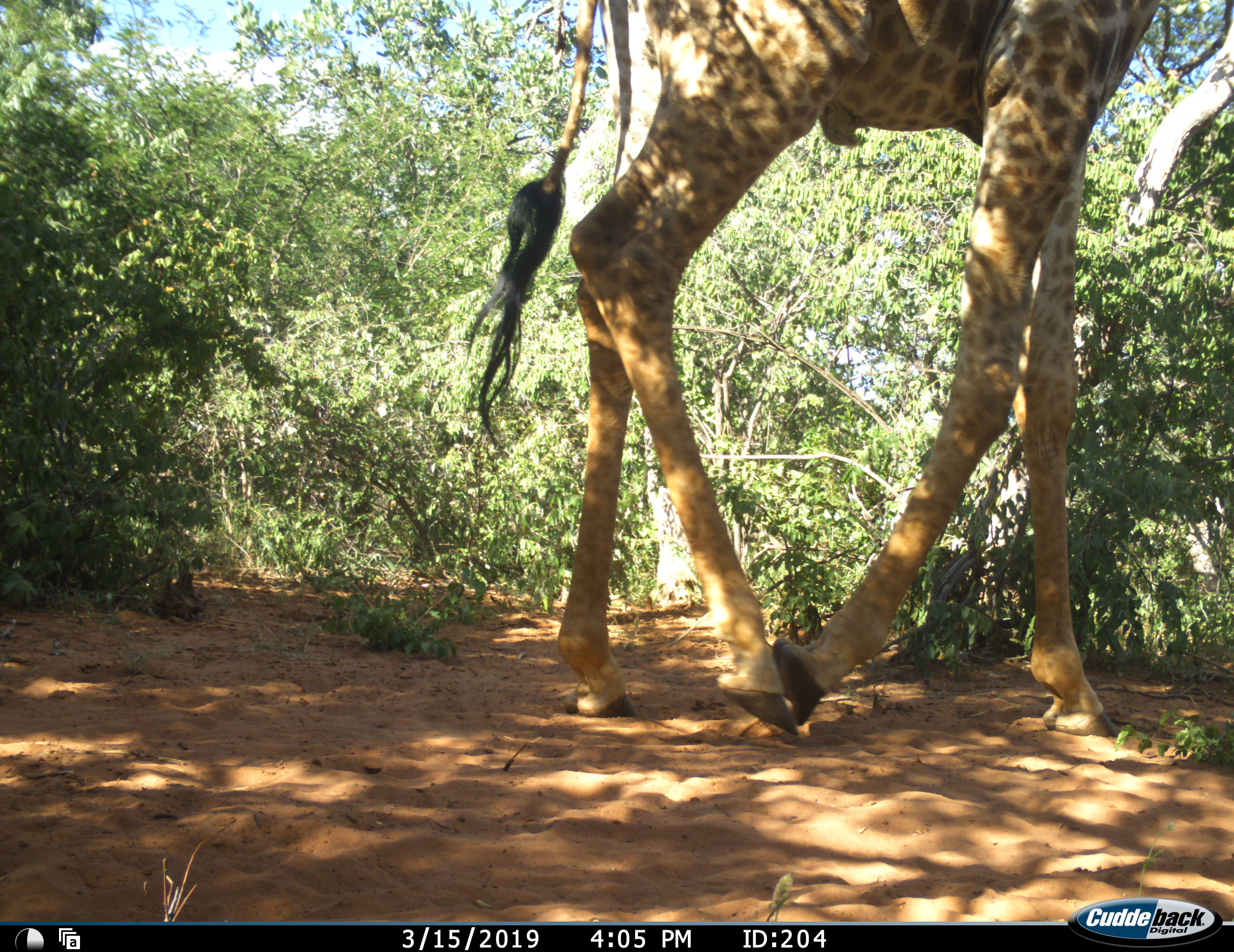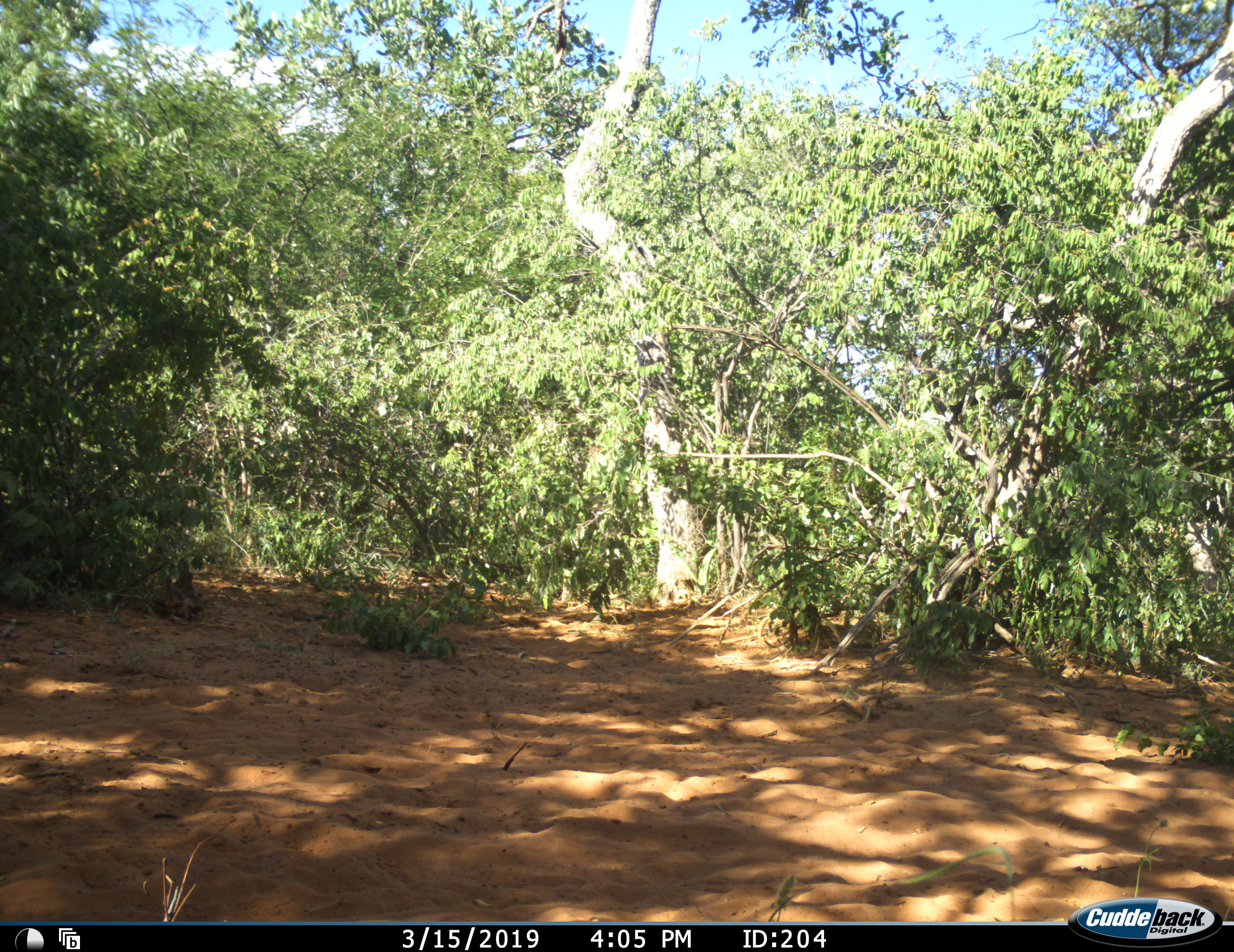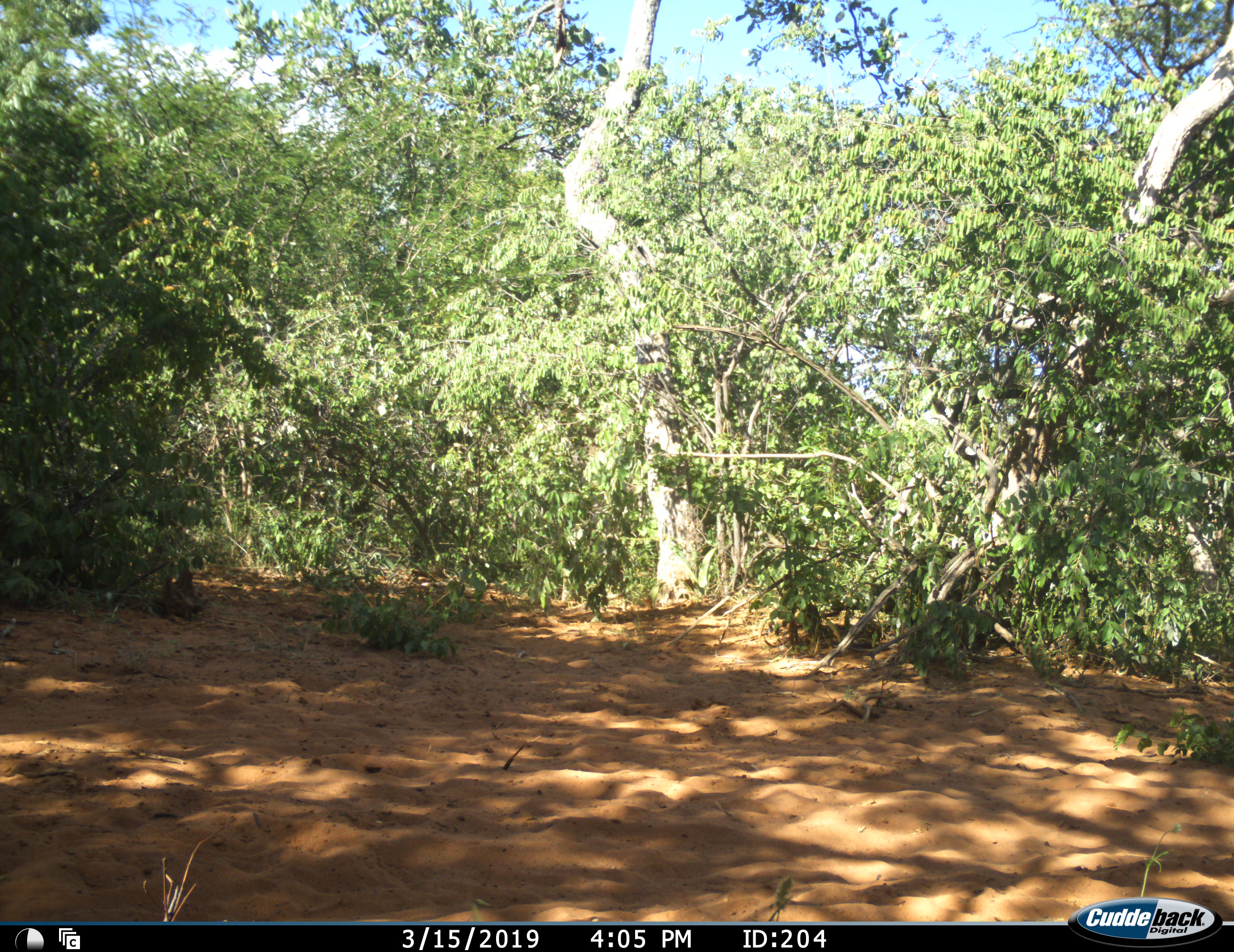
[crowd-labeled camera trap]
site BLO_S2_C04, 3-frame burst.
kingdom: Animalia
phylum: Chordata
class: Mammalia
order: Artiodactyla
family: Giraffidae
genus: Giraffa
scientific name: Giraffa camelopardalis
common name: giraffe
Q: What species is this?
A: Giraffe (Giraffa camelopardalis).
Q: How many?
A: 1.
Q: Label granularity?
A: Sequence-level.